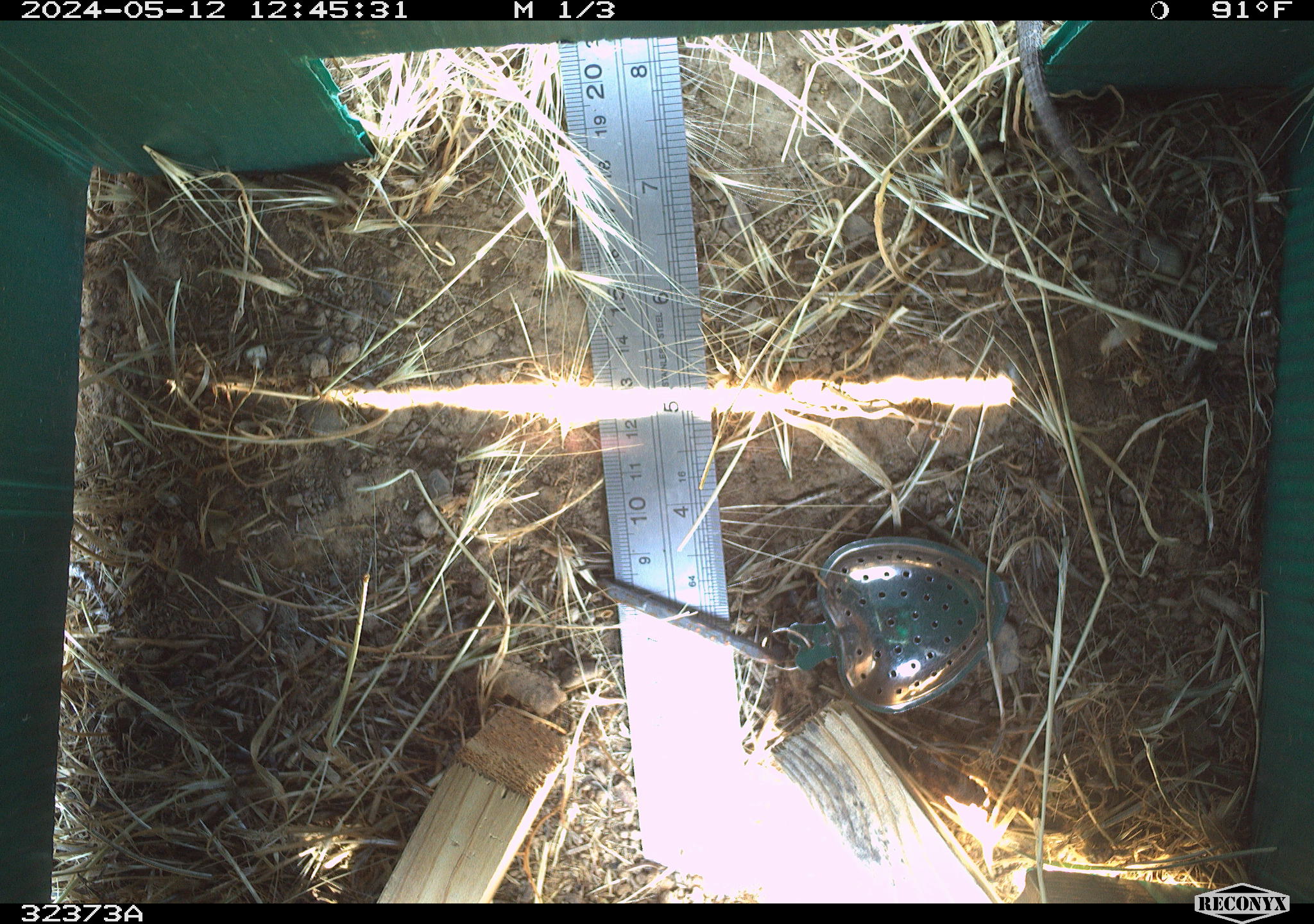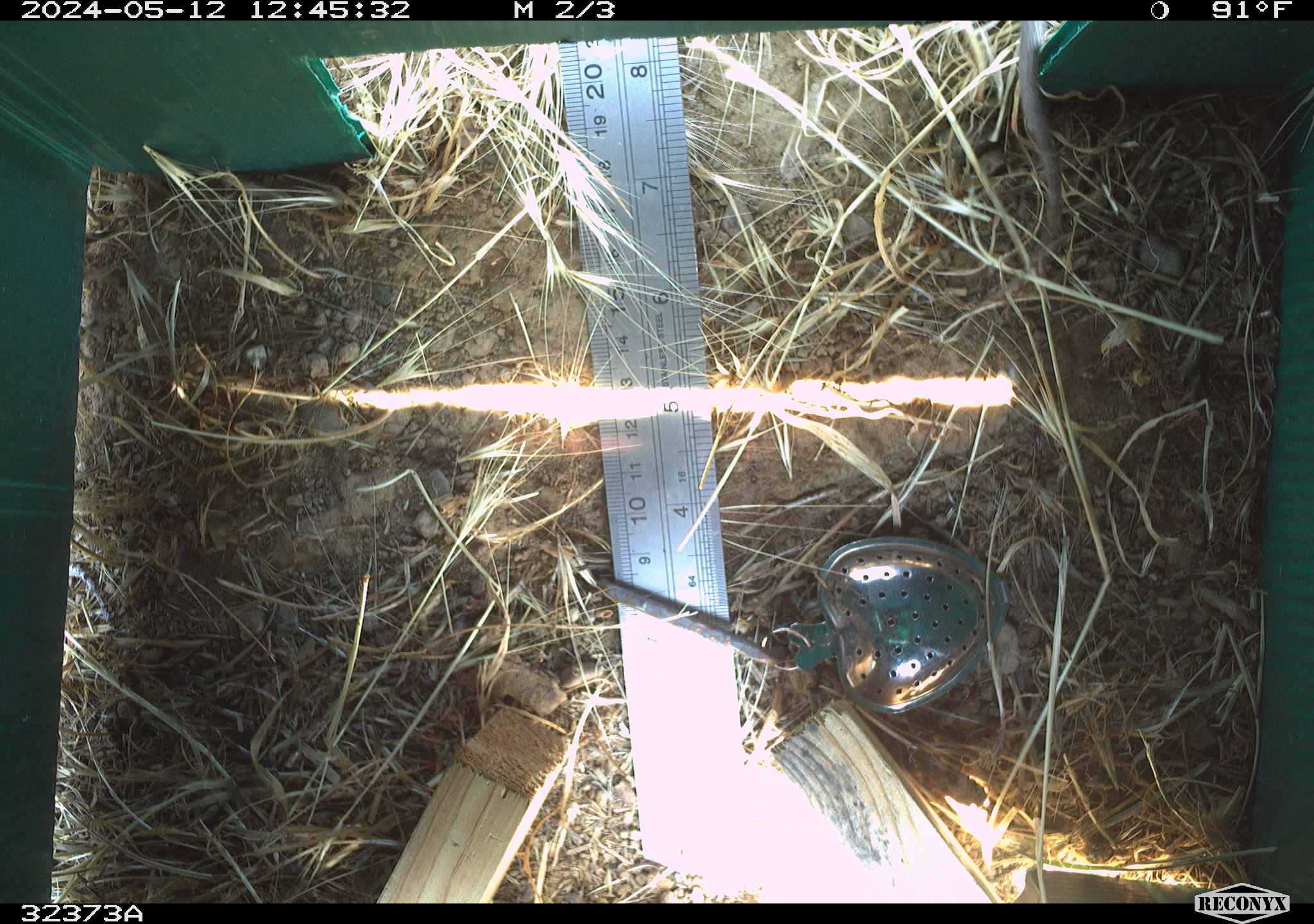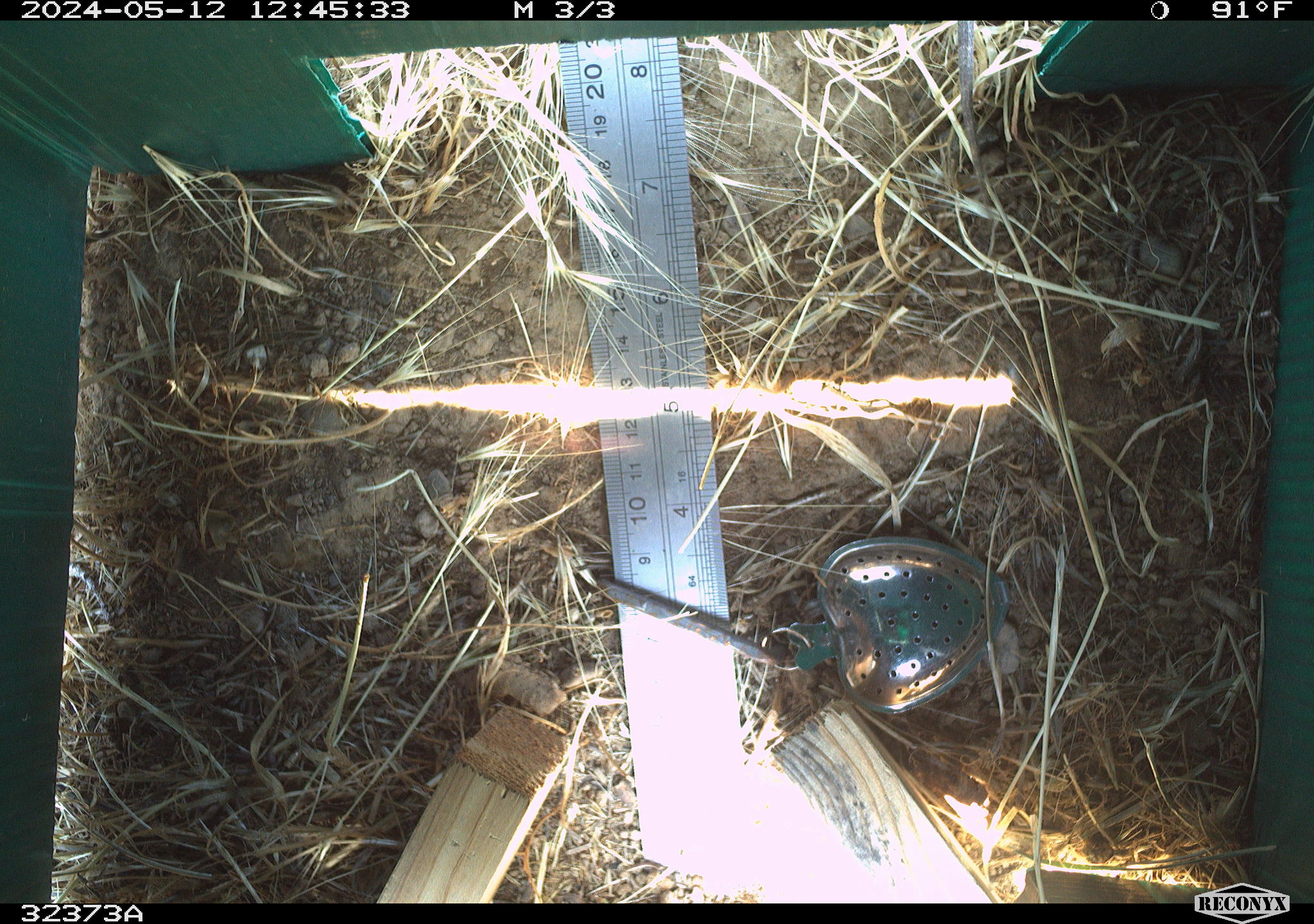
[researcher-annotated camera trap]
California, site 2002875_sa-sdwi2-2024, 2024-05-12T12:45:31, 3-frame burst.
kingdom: Animalia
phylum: Chordata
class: Reptilia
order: Squamata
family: Phrynosomatidae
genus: Sceloporus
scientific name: Sceloporus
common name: spiny lizards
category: sceloporus species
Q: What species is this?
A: Sceloporus species (spiny lizards) (Sceloporus).